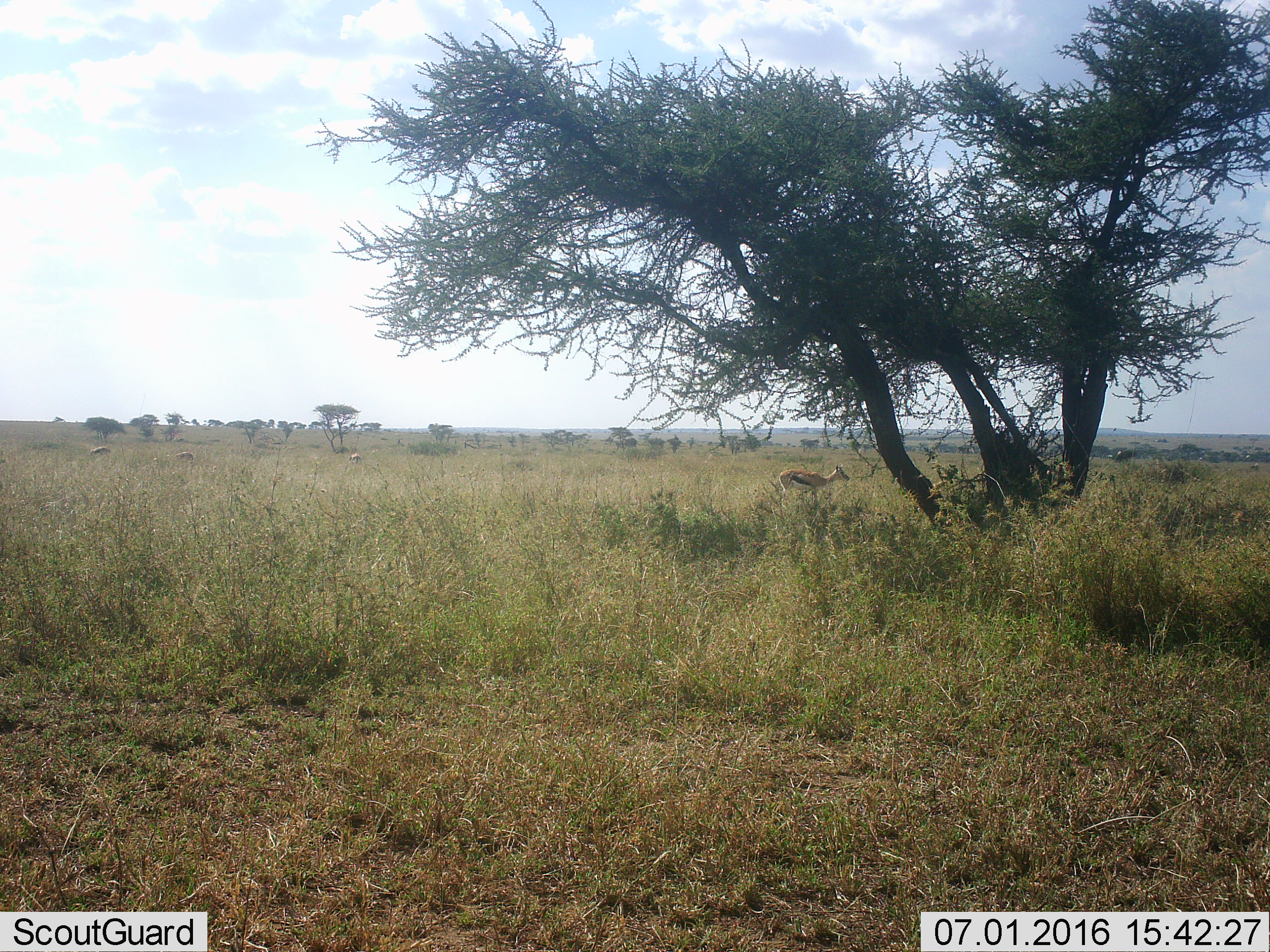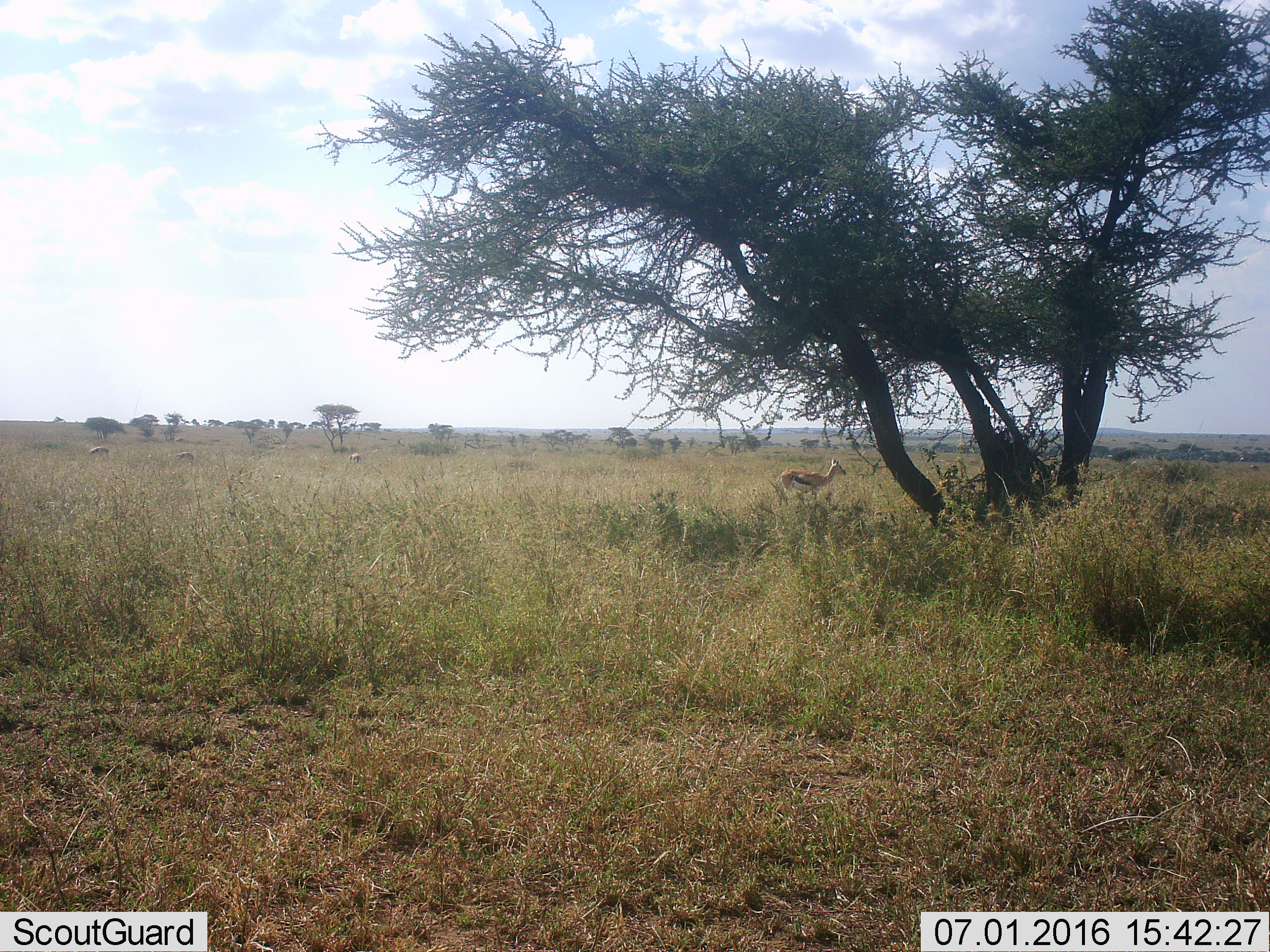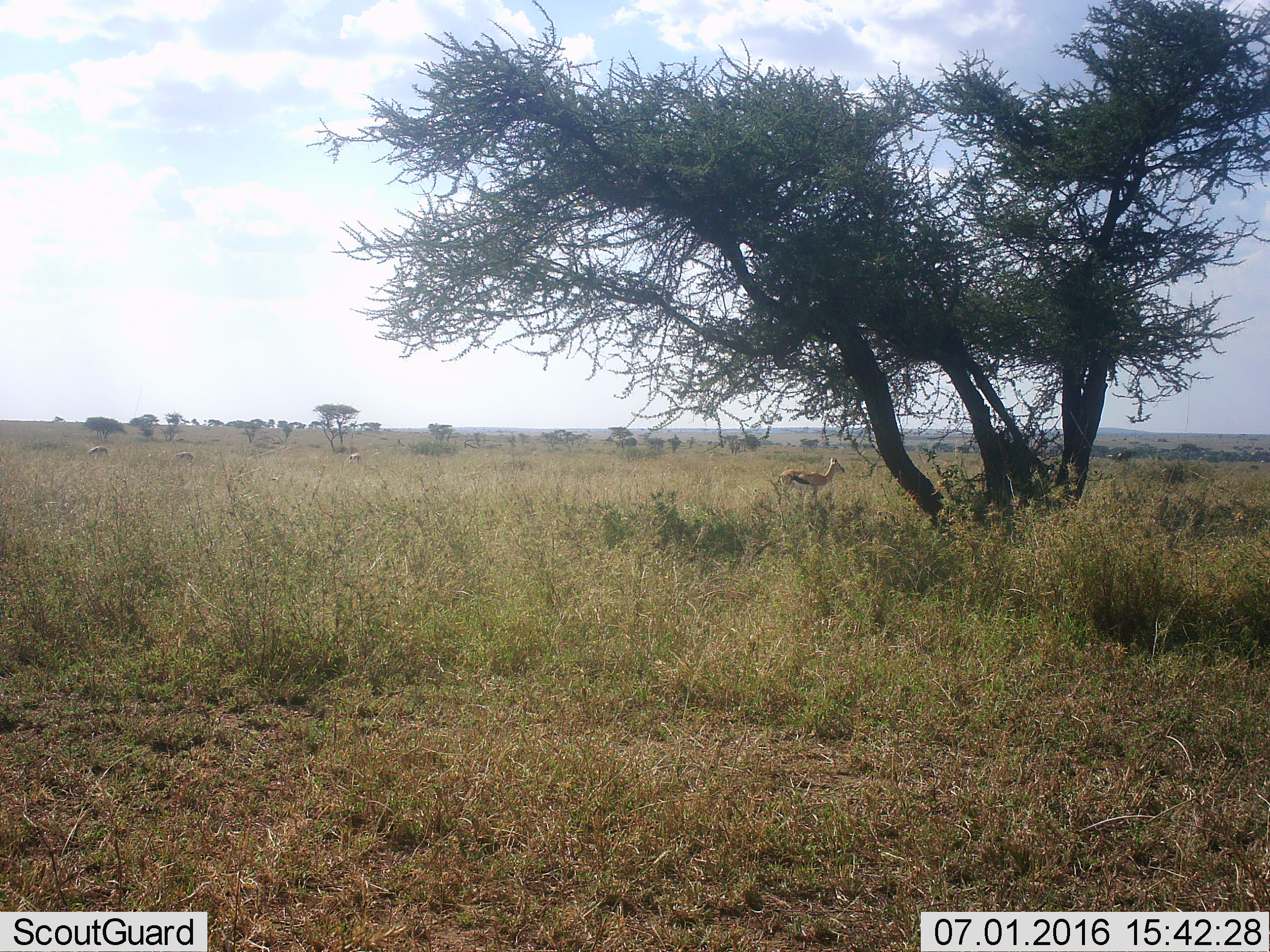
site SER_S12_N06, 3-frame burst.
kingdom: Animalia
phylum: Chordata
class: Mammalia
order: Artiodactyla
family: Bovidae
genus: Eudorcas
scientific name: Eudorcas thomsonii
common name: thomson's gazelle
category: gazellethomsons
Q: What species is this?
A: Gazellethomsons (thomson's gazelle) (Eudorcas thomsonii).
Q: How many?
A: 4.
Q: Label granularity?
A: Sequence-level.